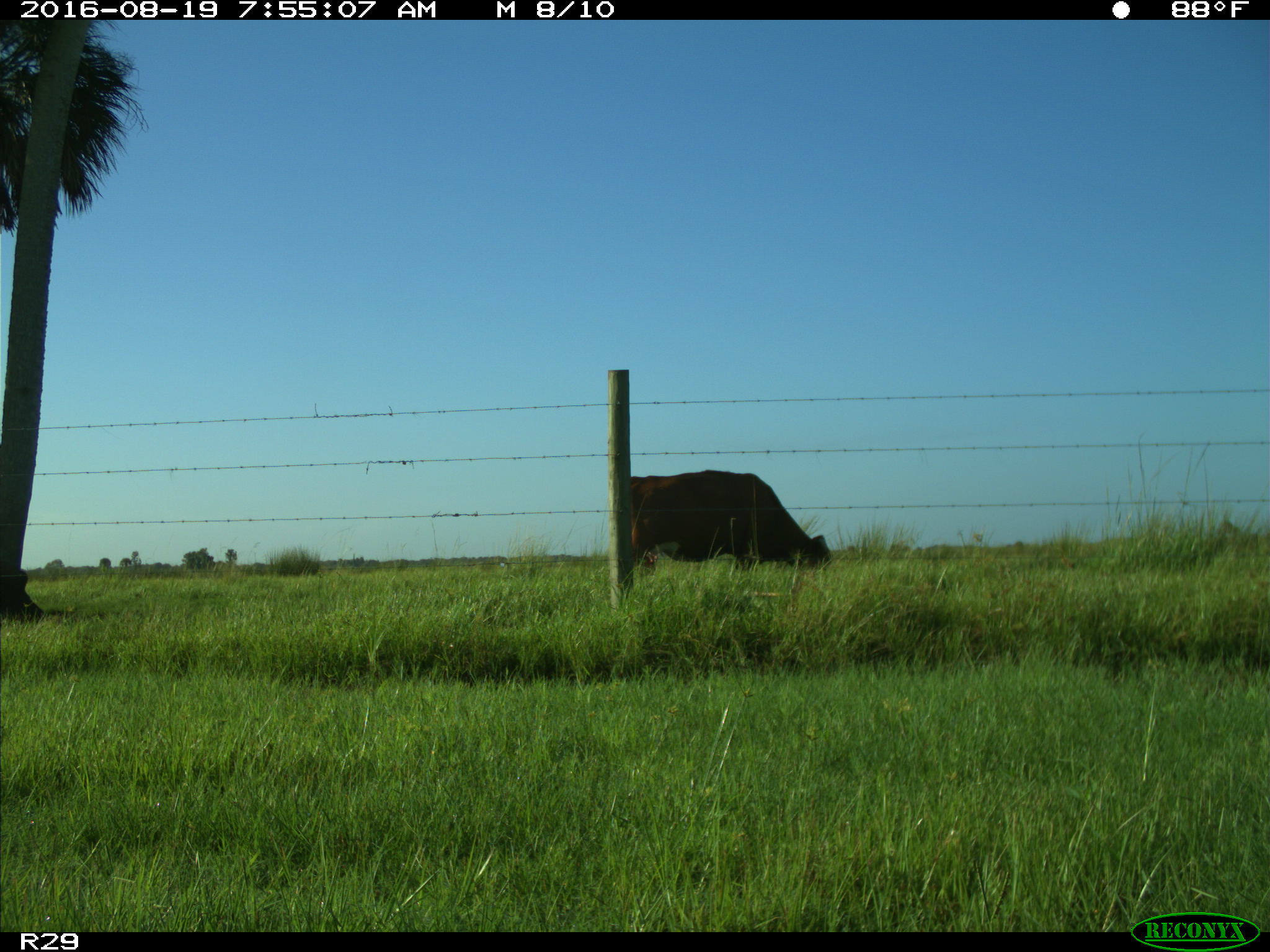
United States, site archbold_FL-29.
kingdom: Animalia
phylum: Chordata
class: Mammalia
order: Artiodactyla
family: Bovidae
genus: Bos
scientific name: Bos taurus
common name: domestic cow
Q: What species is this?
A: Bos taurus (domestic cow).